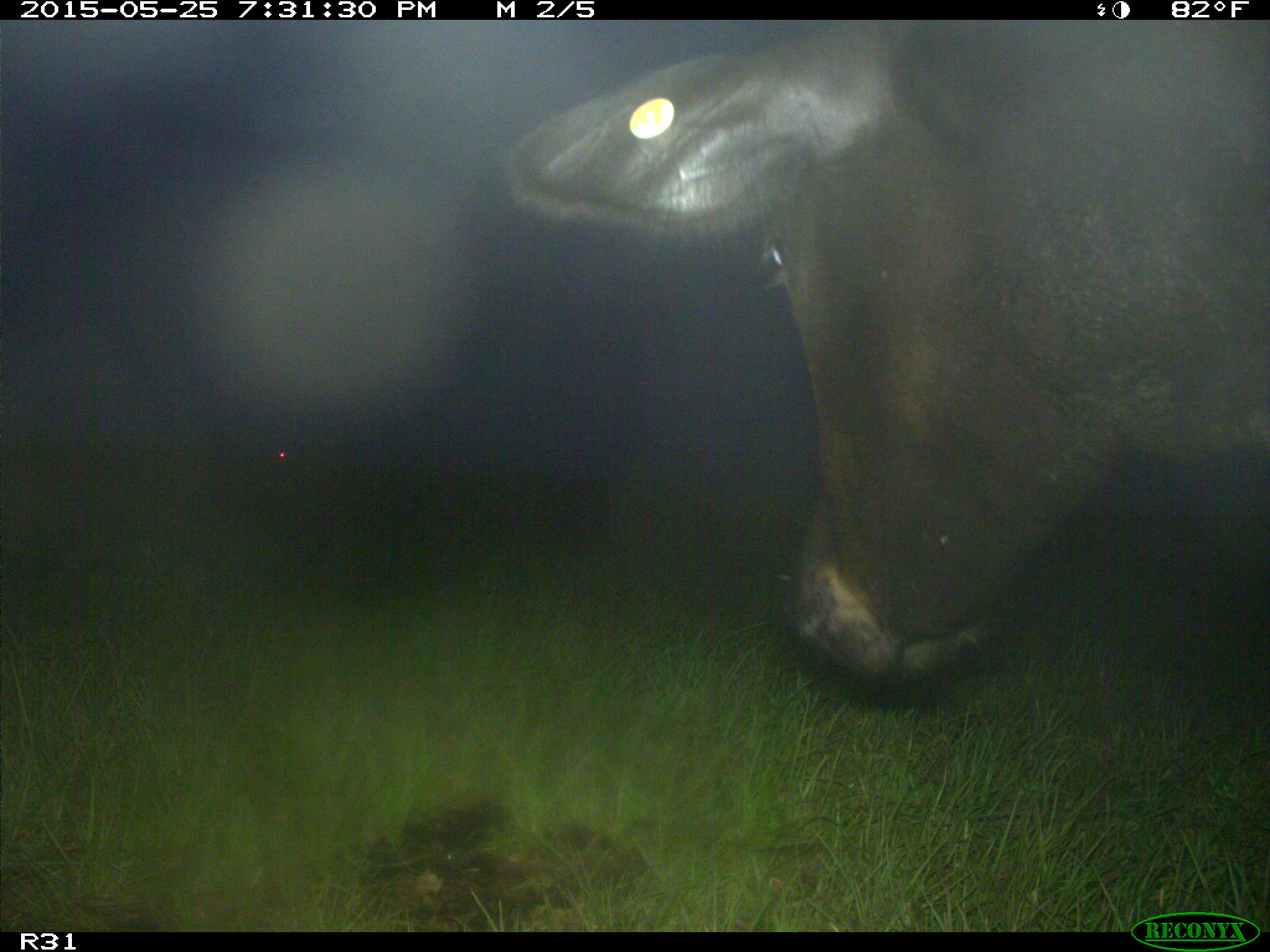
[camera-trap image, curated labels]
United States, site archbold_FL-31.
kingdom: Animalia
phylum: Chordata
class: Mammalia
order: Artiodactyla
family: Bovidae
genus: Bos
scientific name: Bos taurus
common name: domestic cow